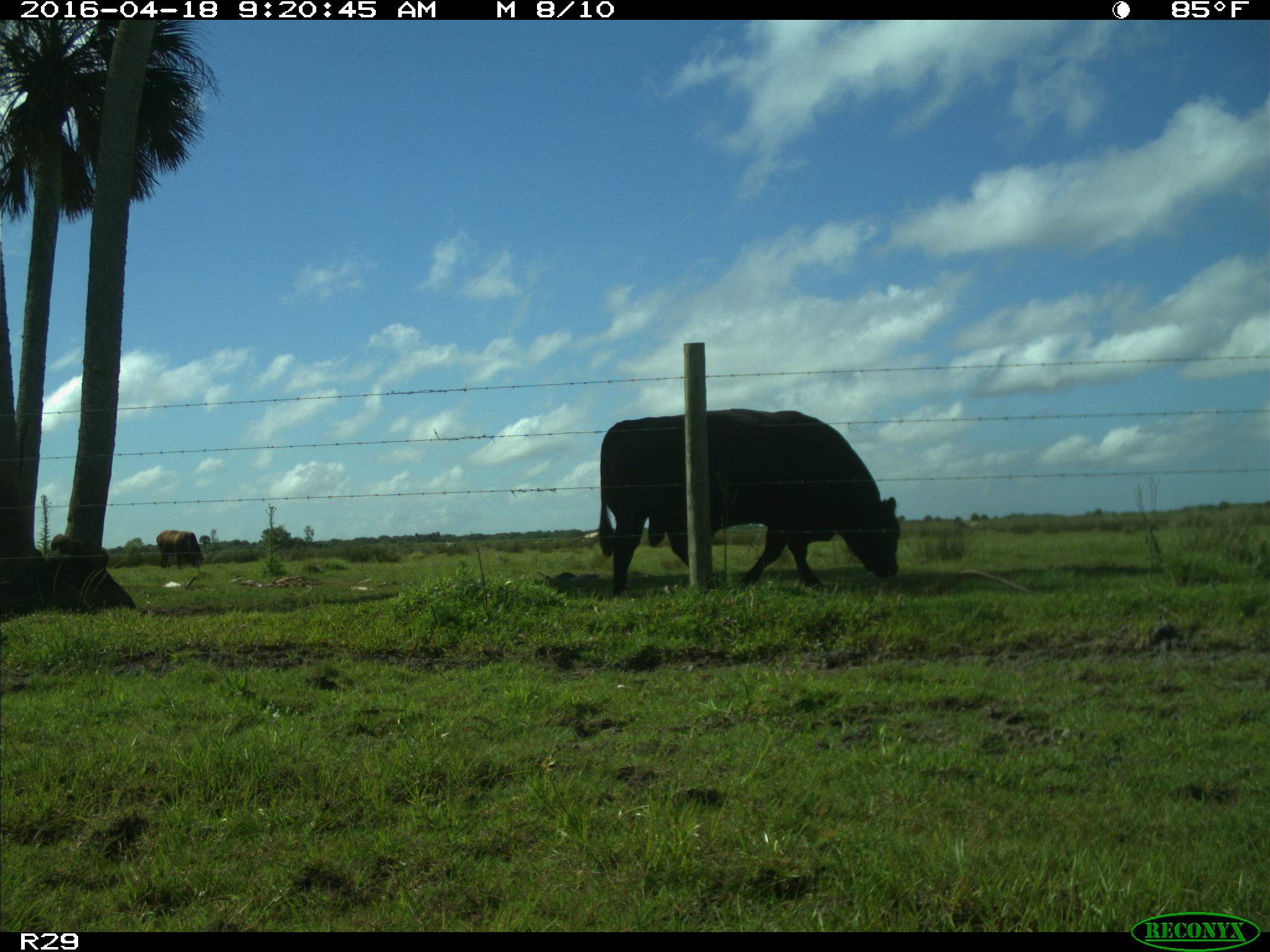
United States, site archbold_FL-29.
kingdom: Animalia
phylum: Chordata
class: Mammalia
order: Artiodactyla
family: Bovidae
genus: Bos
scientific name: Bos taurus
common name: domestic cow